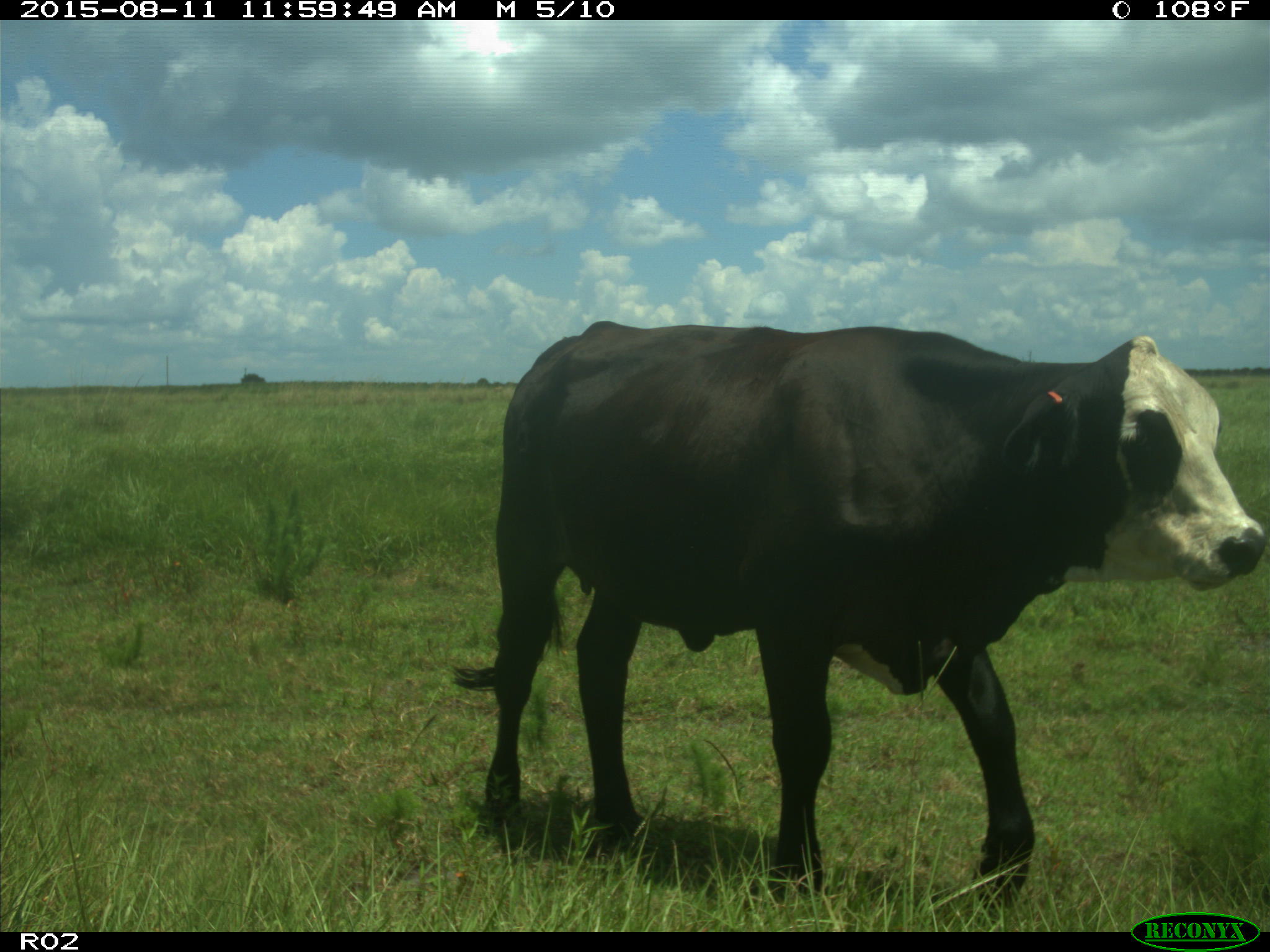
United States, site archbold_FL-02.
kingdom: Animalia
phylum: Chordata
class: Mammalia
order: Artiodactyla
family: Bovidae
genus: Bos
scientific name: Bos taurus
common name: domestic cow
Bos taurus (domestic cow).